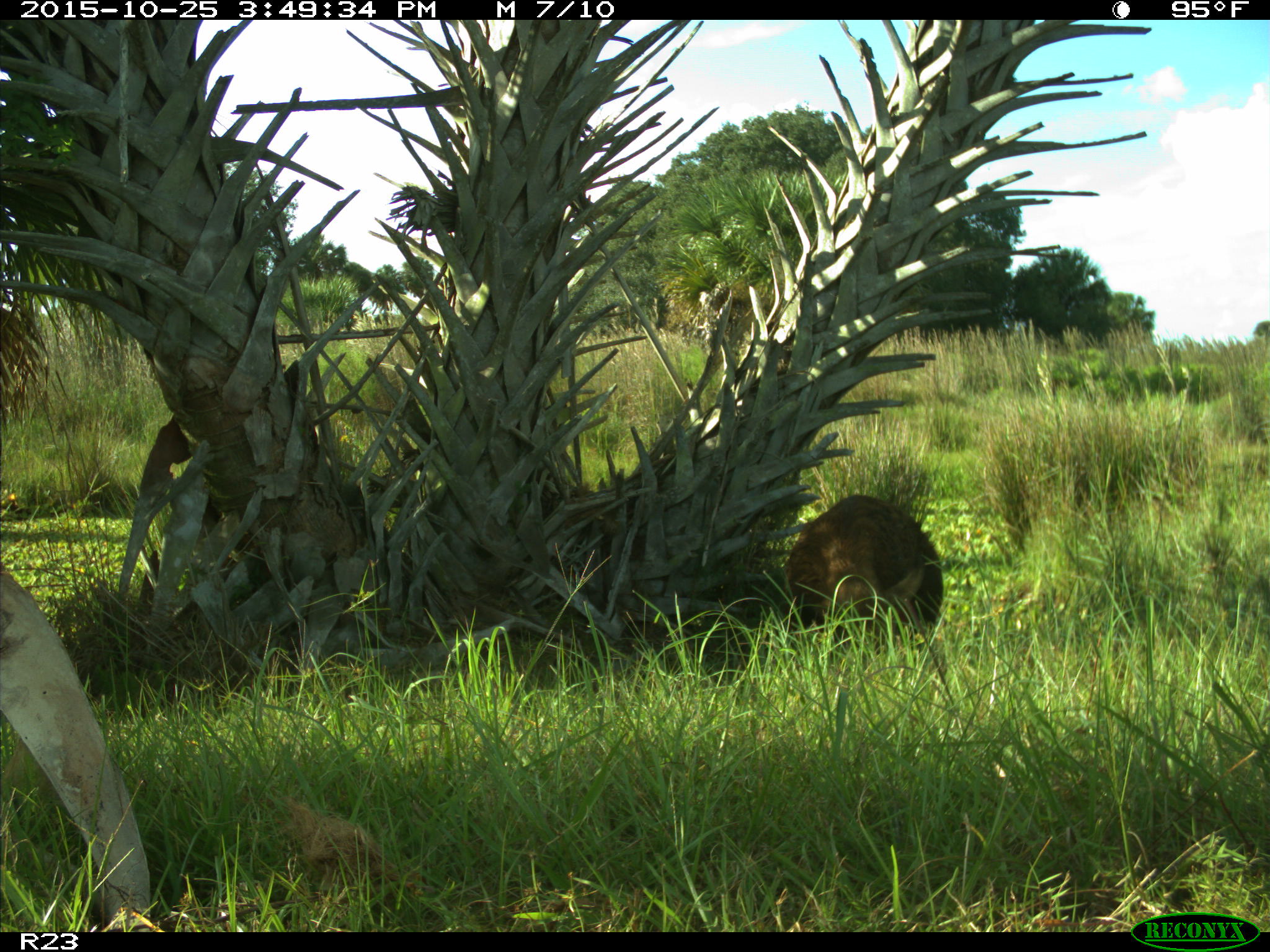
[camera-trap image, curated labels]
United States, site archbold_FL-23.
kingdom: Animalia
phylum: Chordata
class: Mammalia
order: Artiodactyla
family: Suidae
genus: Sus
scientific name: Sus scrofa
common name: wild boar